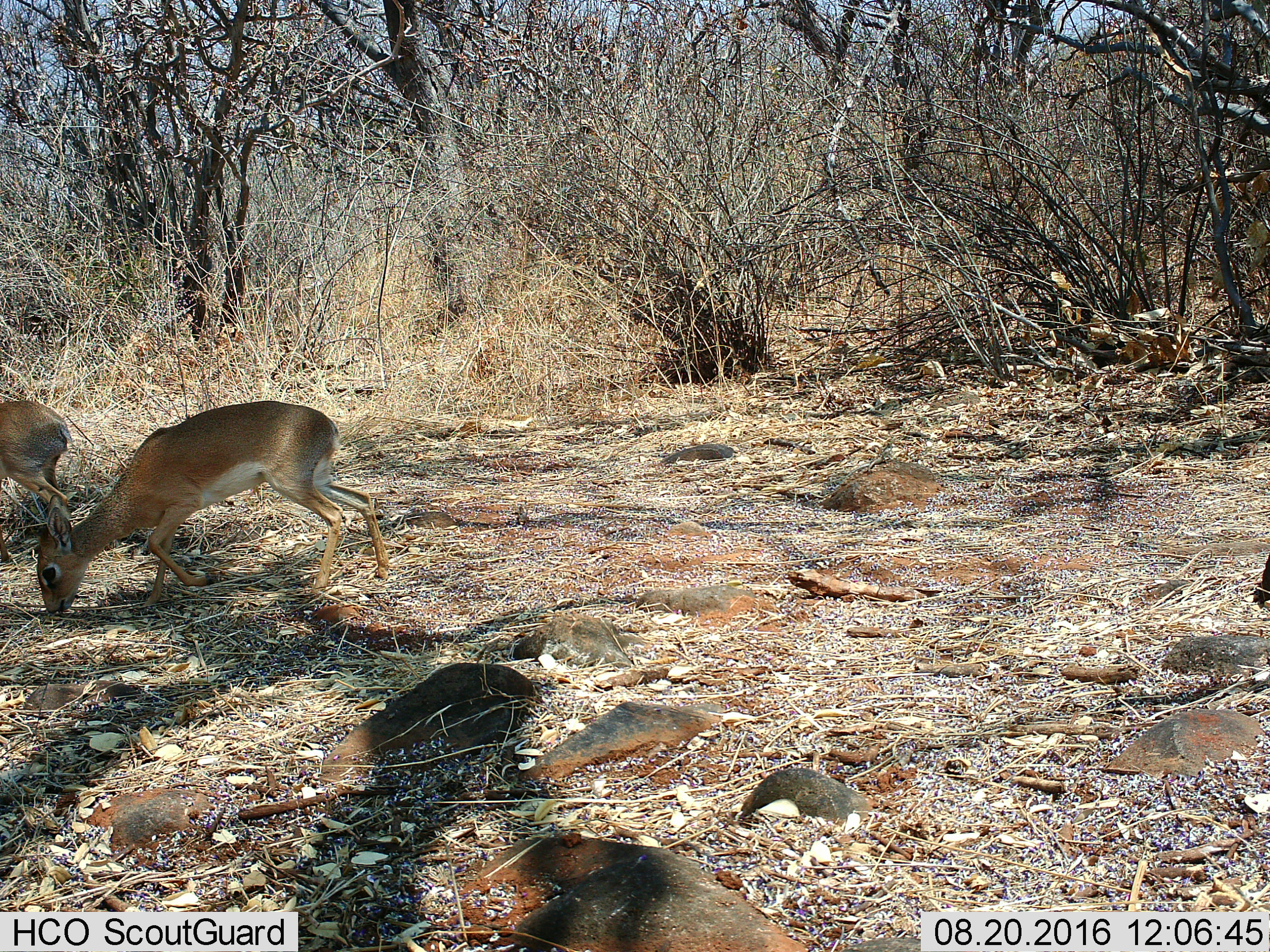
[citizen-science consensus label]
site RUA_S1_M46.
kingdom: Animalia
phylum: Chordata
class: Mammalia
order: Artiodactyla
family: Bovidae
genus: Madoqua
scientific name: Madoqua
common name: dik-dik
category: dikdik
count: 2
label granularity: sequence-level